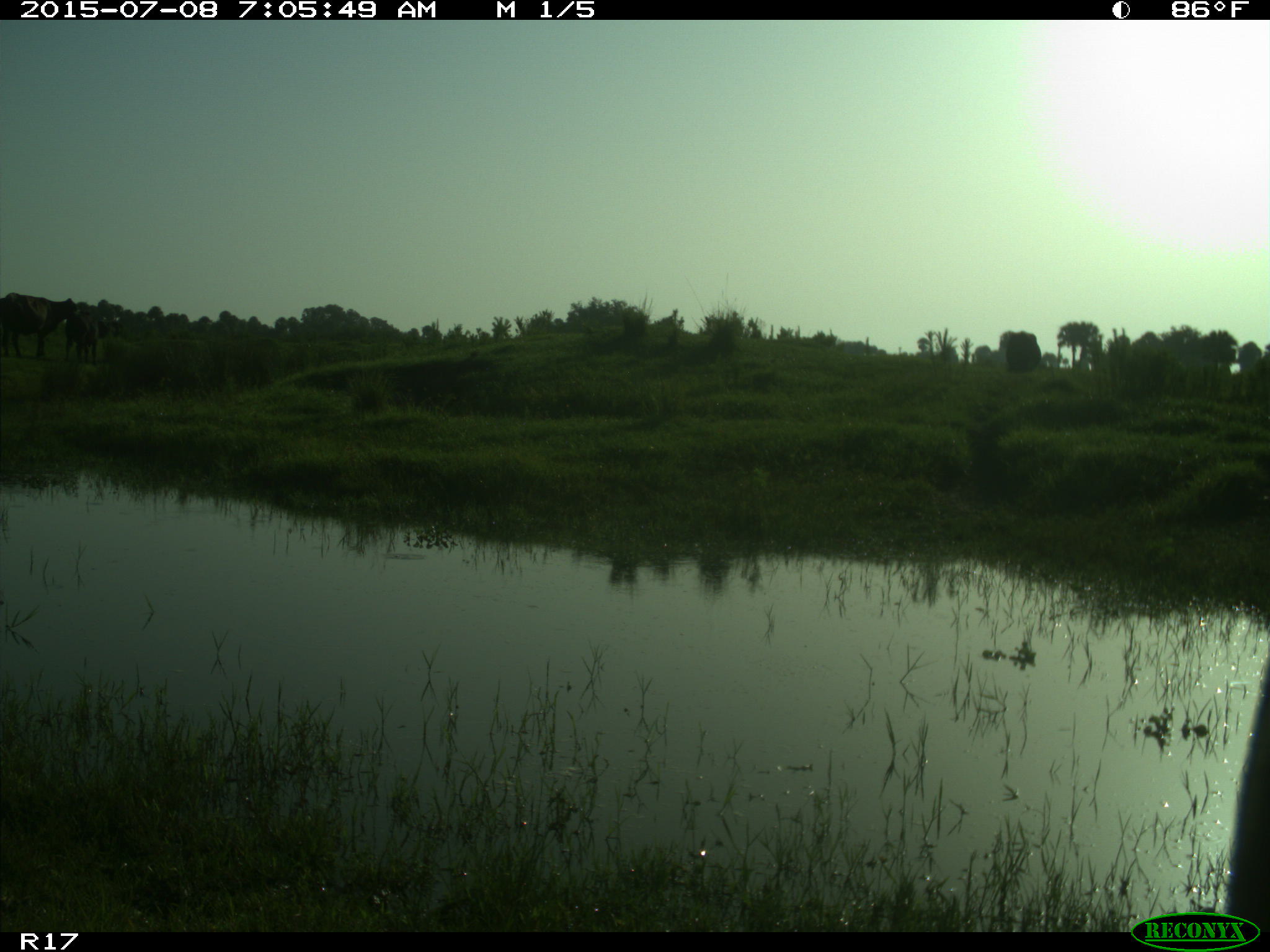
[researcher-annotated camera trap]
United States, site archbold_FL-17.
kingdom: Animalia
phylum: Chordata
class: Mammalia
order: Artiodactyla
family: Bovidae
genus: Bos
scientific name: Bos taurus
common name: domestic cow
Bos taurus (domestic cow).